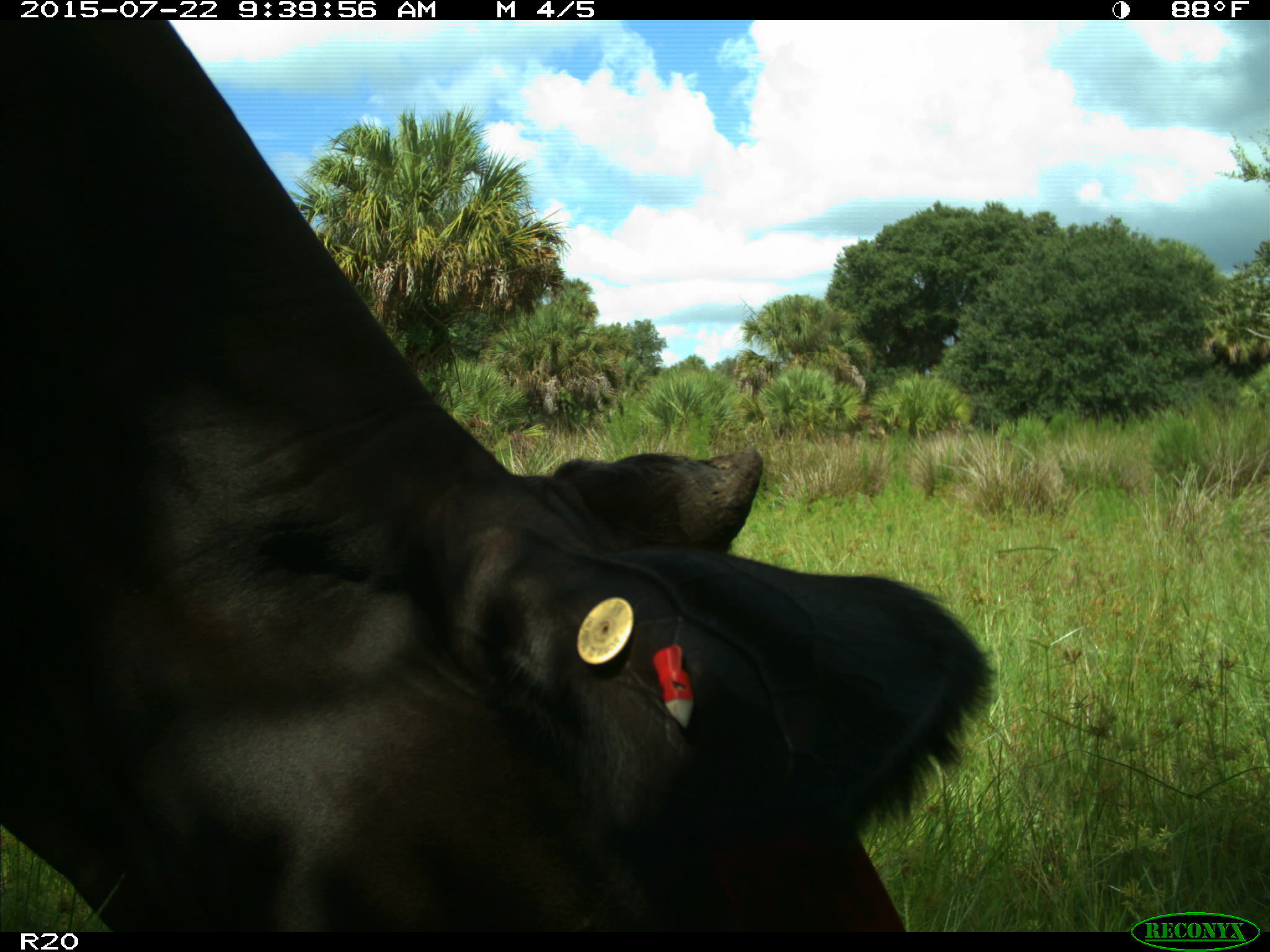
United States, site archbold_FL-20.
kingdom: Animalia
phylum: Chordata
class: Mammalia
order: Artiodactyla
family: Bovidae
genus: Bos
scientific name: Bos taurus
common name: domestic cow